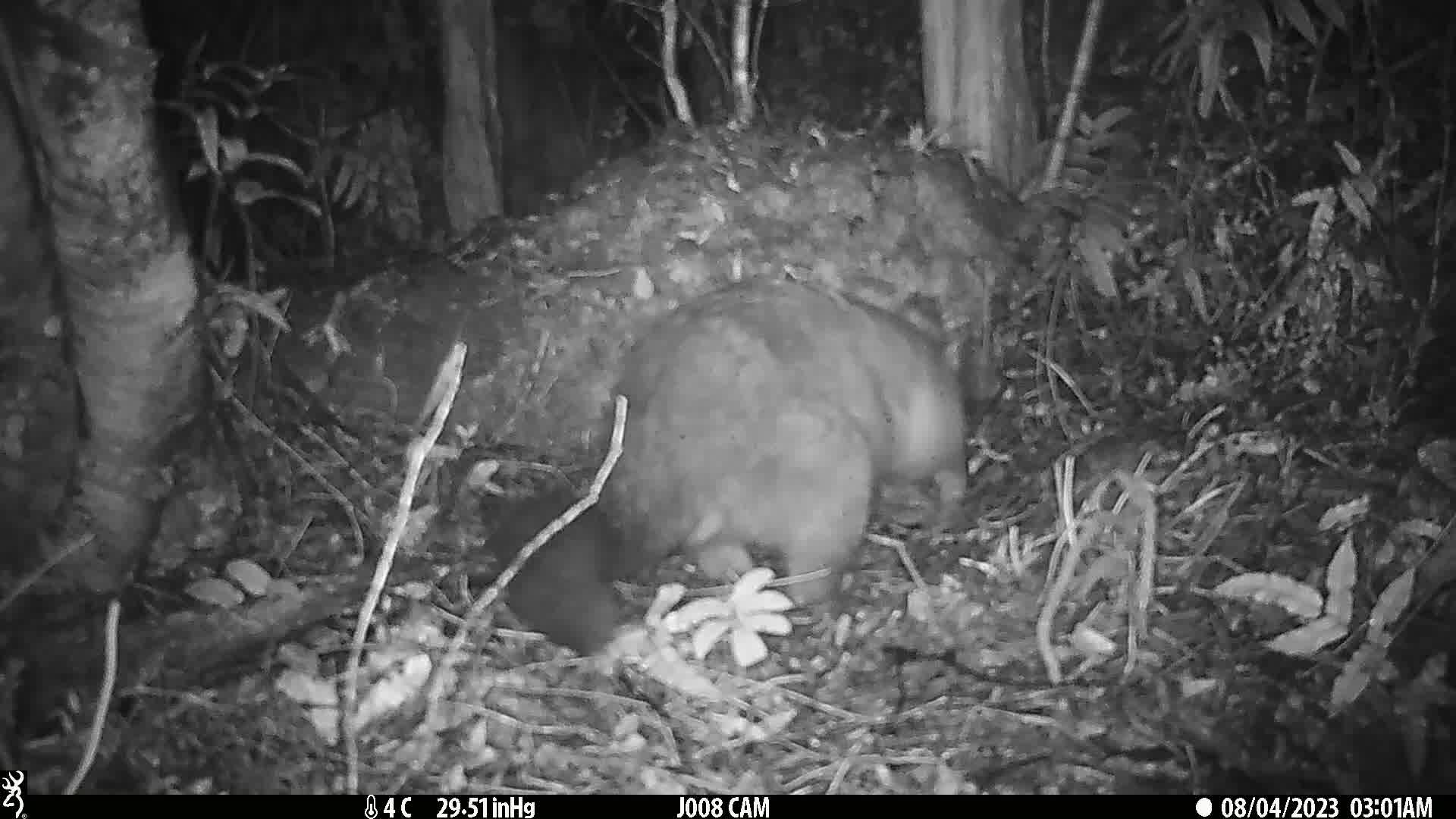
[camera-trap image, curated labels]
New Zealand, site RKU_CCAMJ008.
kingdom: Animalia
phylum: Chordata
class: Mammalia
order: Diprotodontia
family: Phalangeridae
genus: Trichosurus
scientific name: Trichosurus vulpecula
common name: common brushtail possum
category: possum